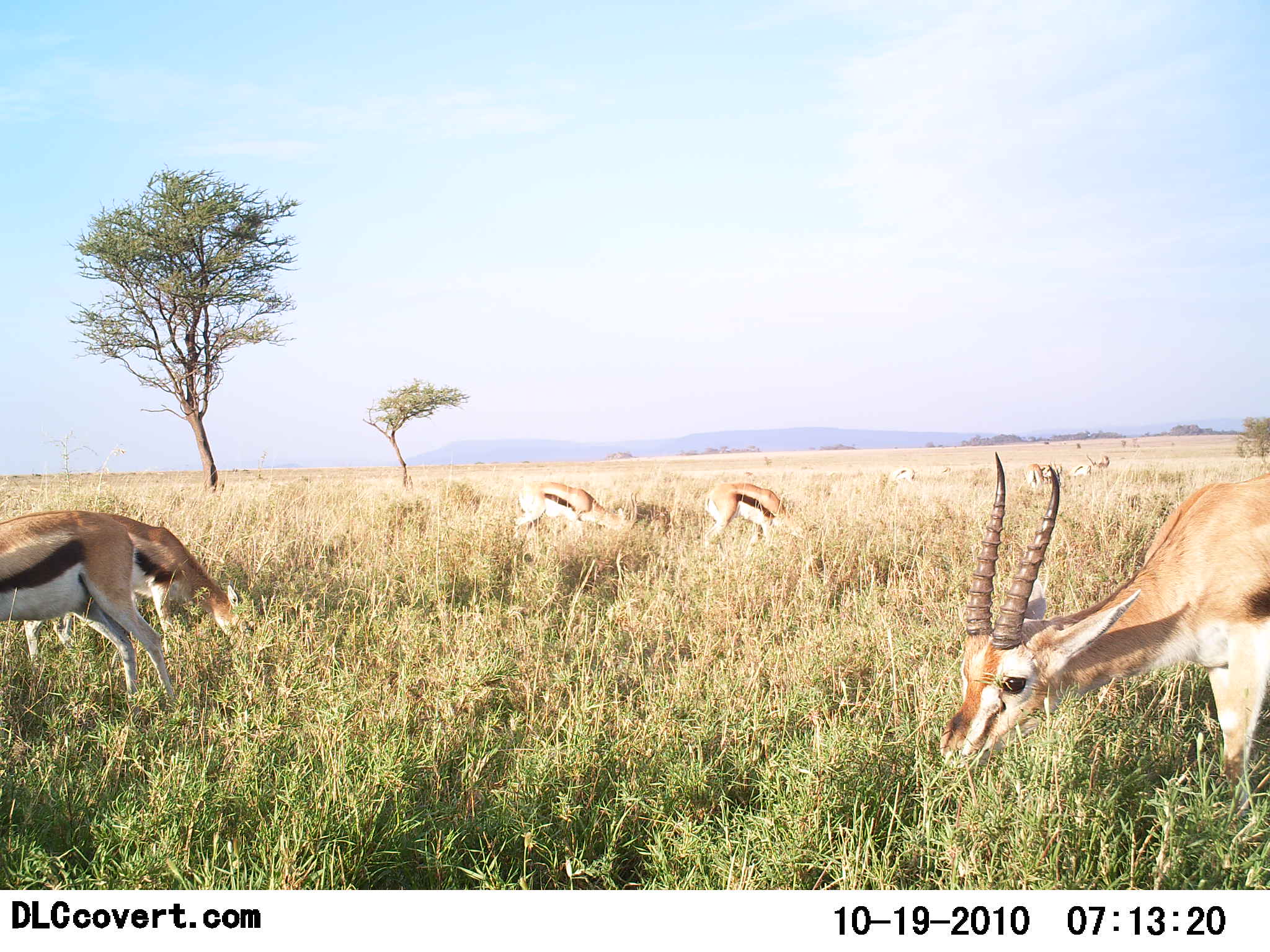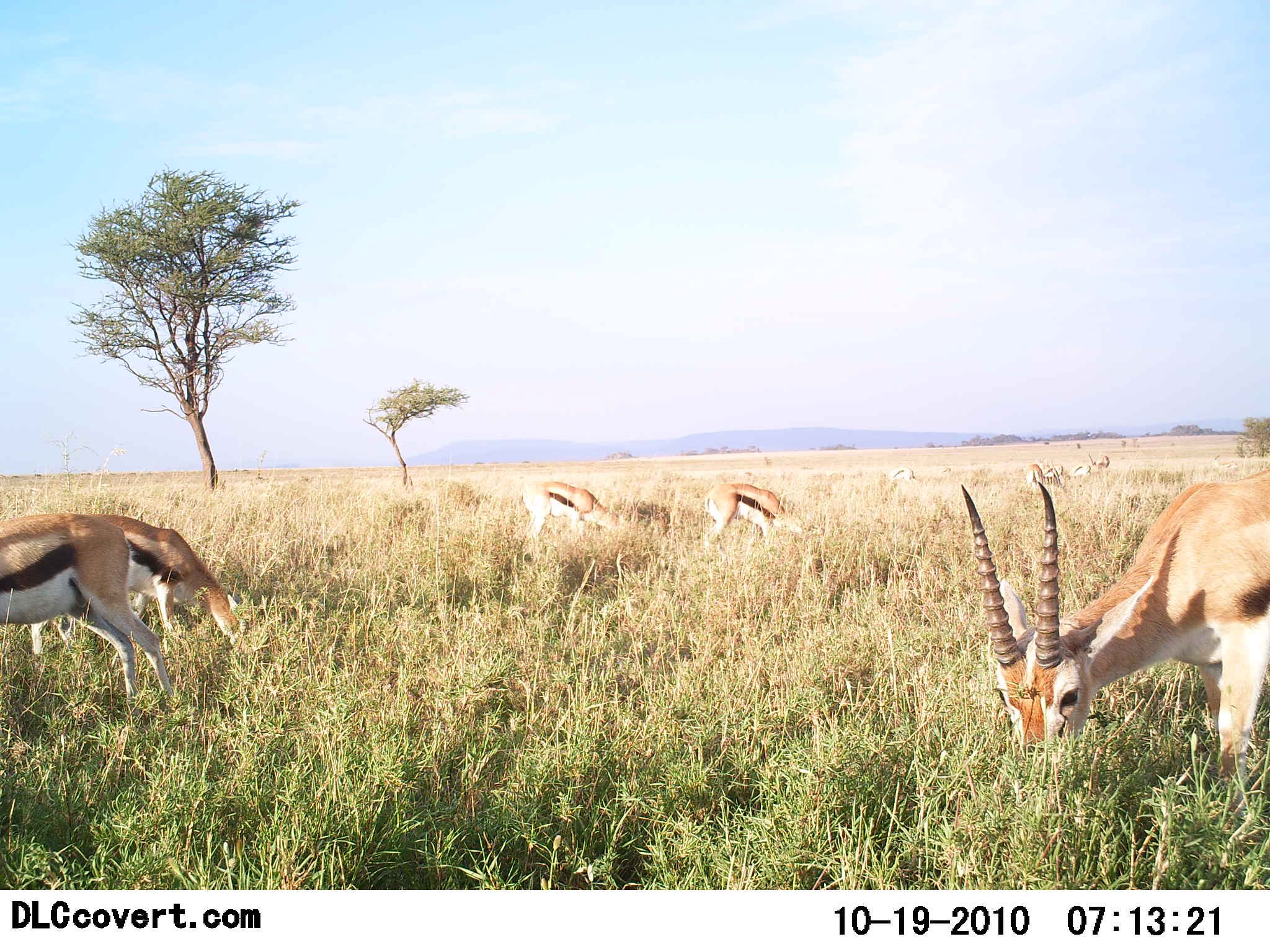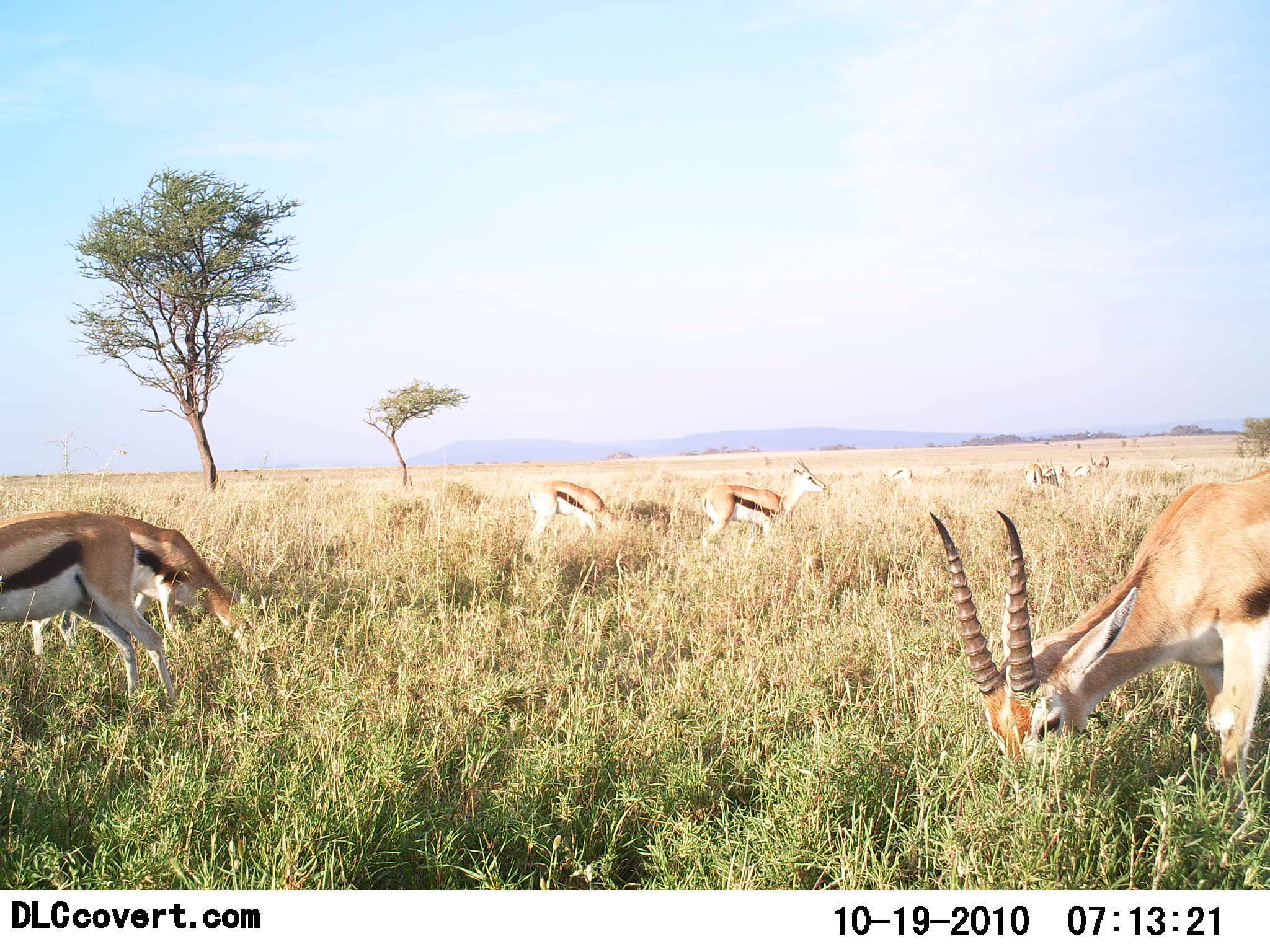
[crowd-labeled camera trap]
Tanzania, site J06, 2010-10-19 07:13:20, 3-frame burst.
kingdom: Animalia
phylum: Chordata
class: Mammalia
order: Artiodactyla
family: Bovidae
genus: Eudorcas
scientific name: Eudorcas thomsonii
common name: thomson's gazelle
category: gazellethomsons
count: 5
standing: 19%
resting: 0%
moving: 0%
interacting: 0%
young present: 0%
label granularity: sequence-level